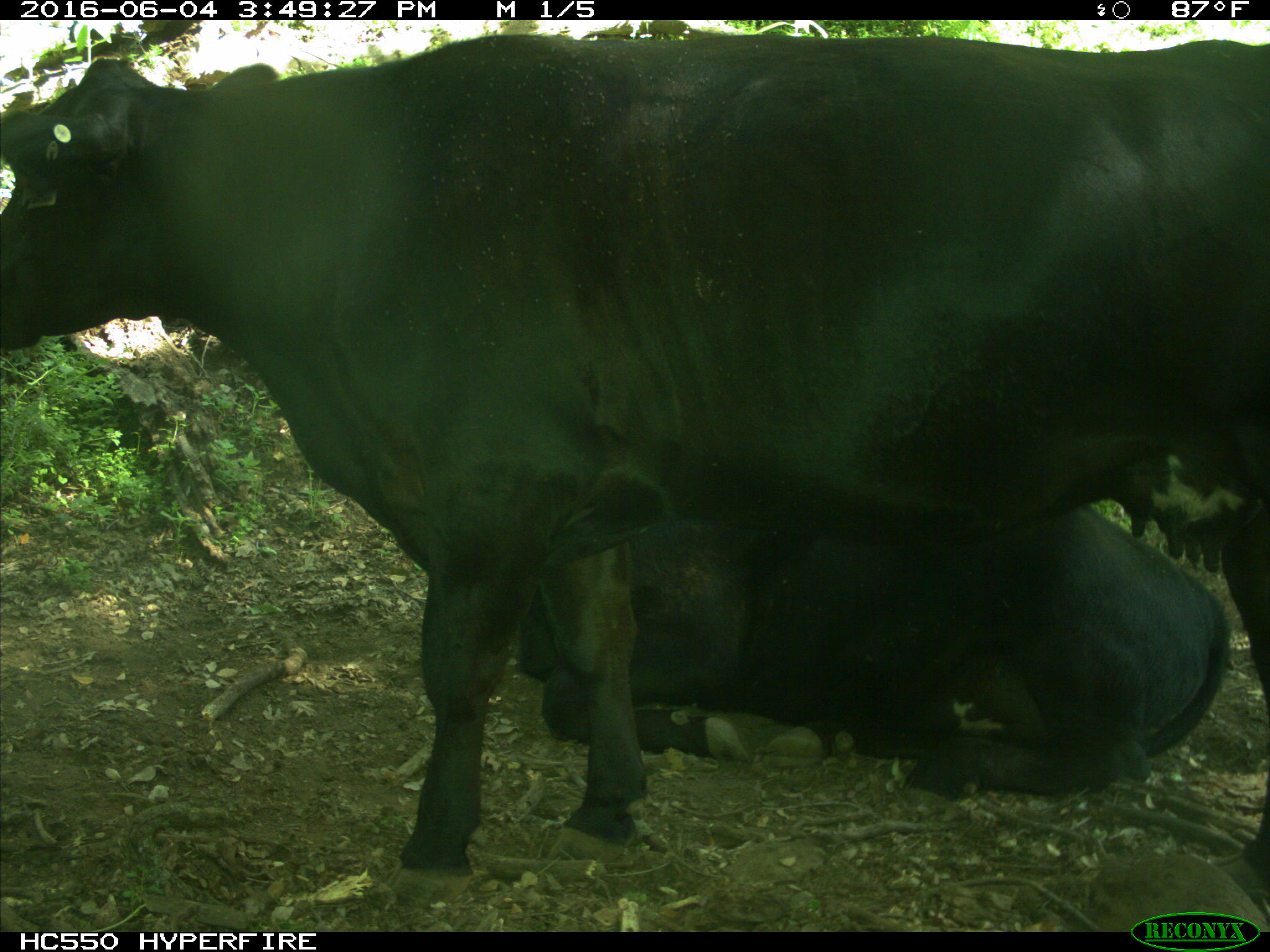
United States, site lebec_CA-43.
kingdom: Animalia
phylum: Chordata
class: Mammalia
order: Artiodactyla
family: Bovidae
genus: Bos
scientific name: Bos taurus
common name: domestic cow